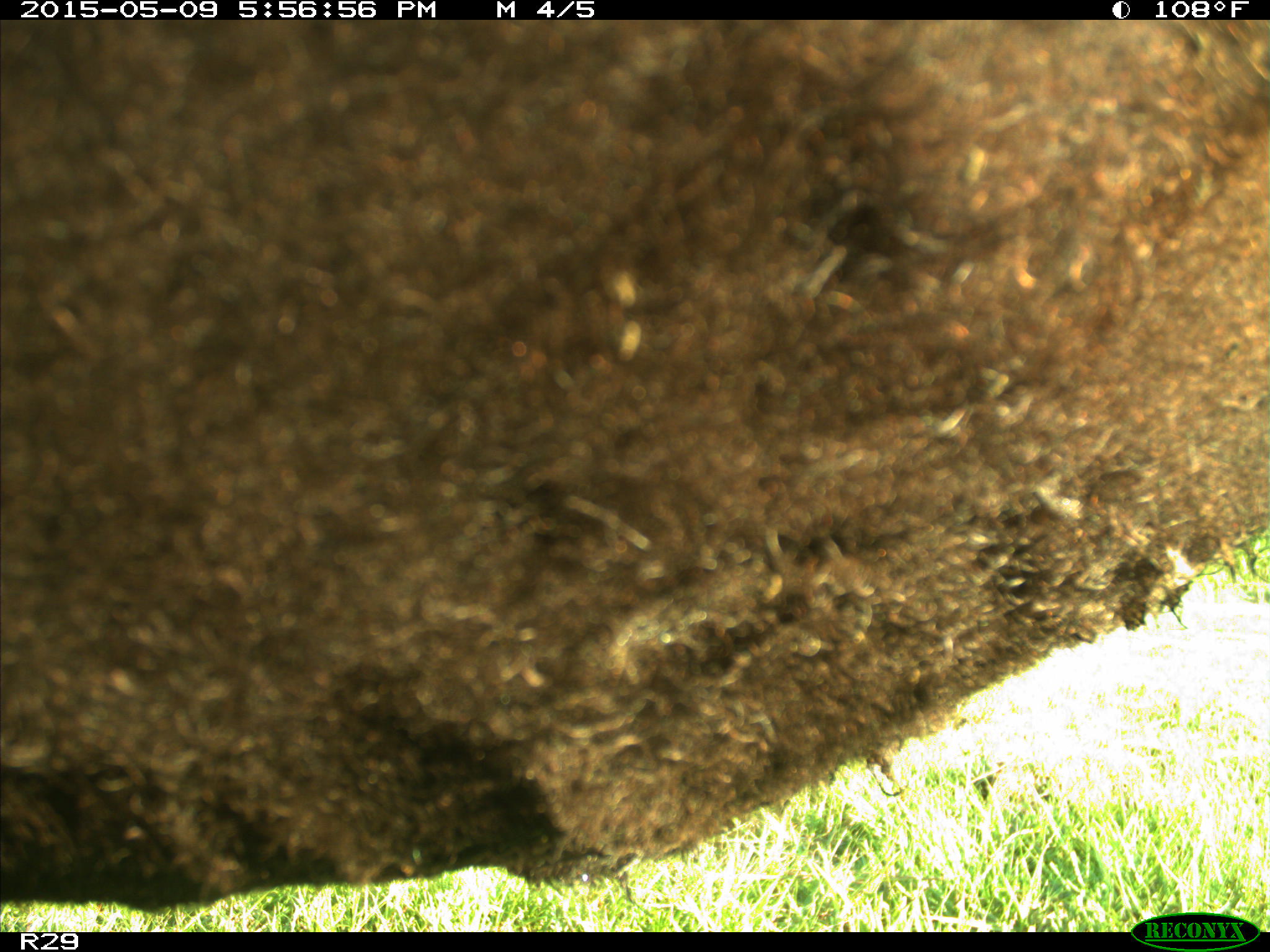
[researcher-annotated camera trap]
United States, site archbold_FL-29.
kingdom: Animalia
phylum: Chordata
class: Mammalia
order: Artiodactyla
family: Bovidae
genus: Bos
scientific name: Bos taurus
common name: domestic cow